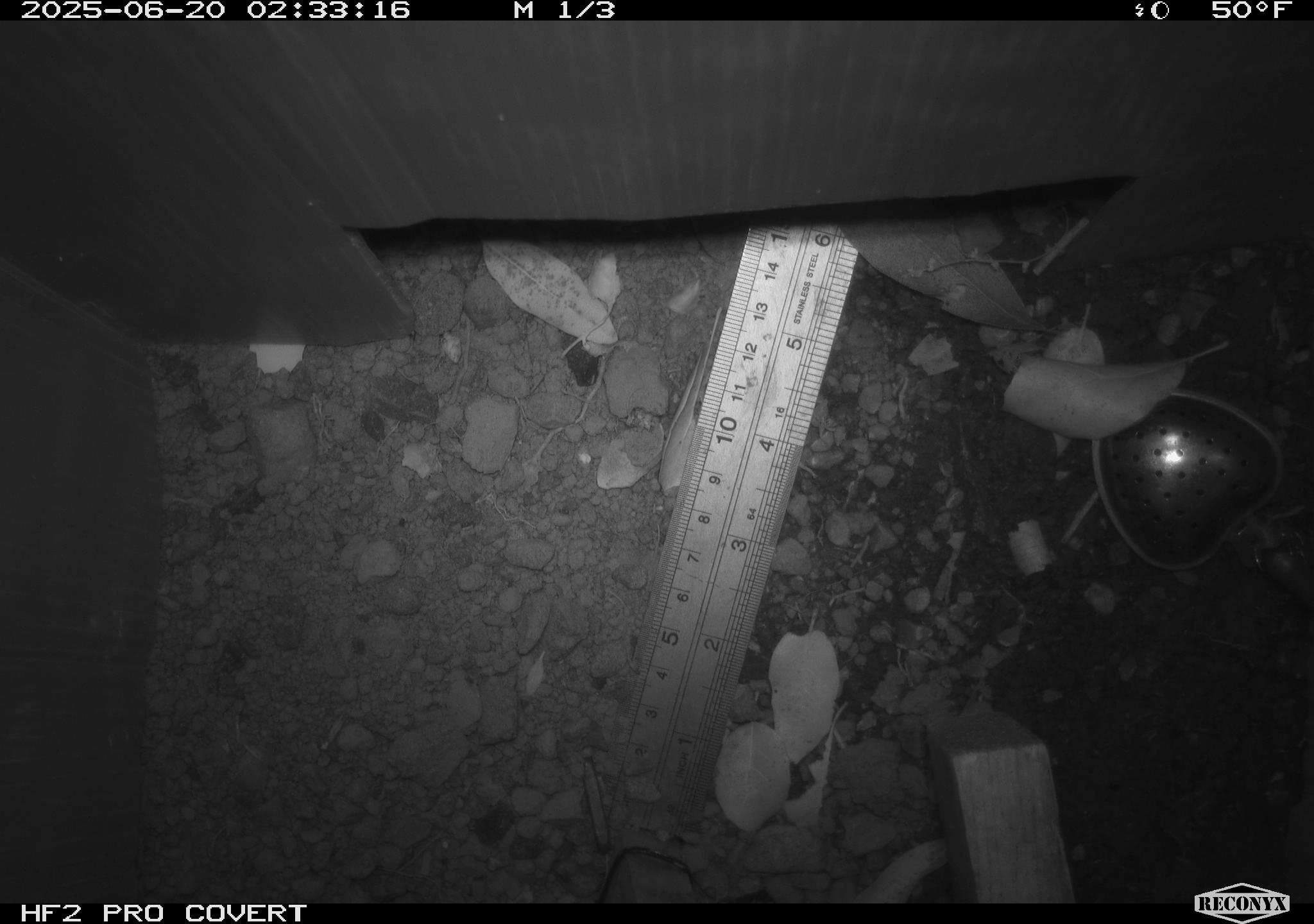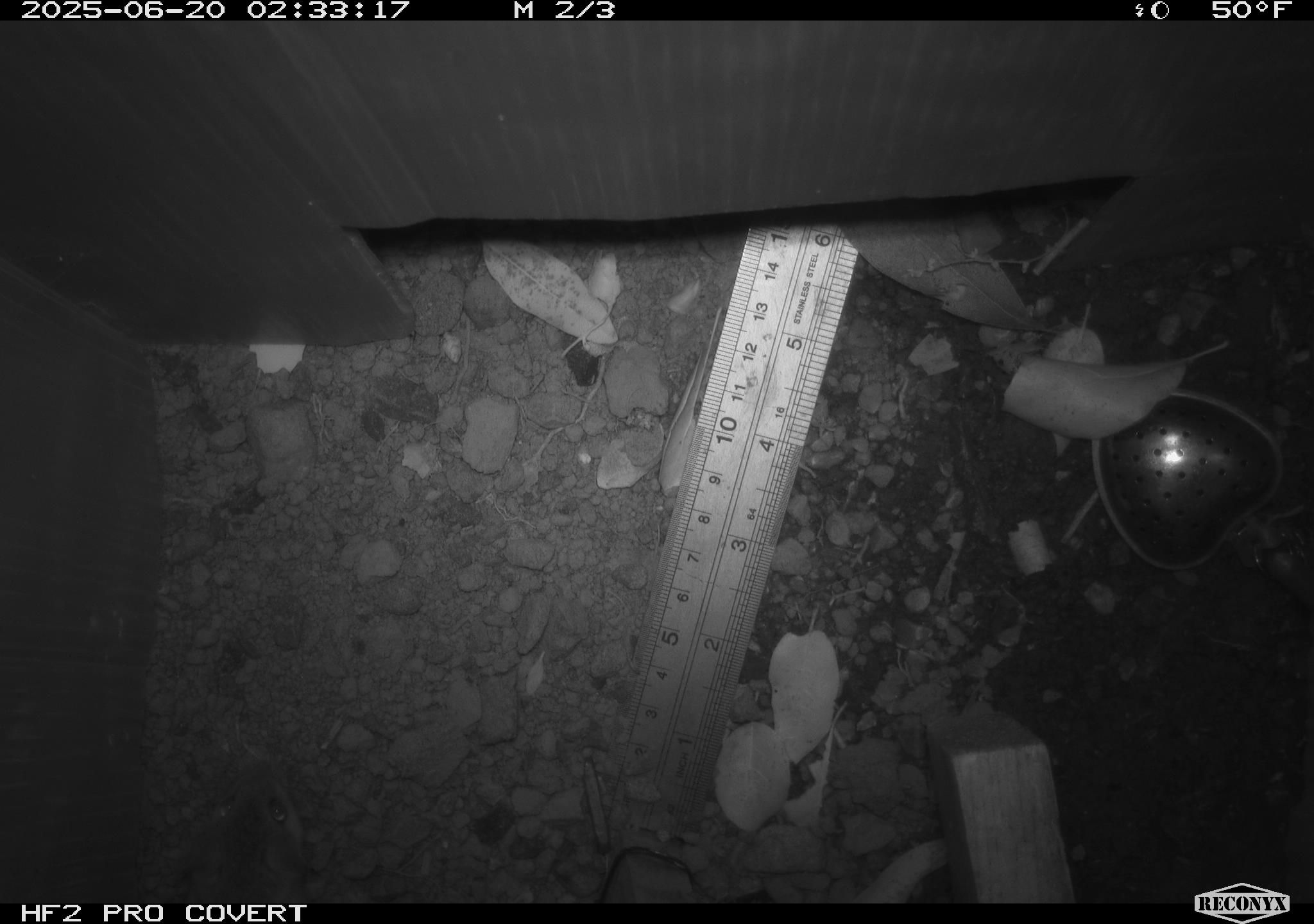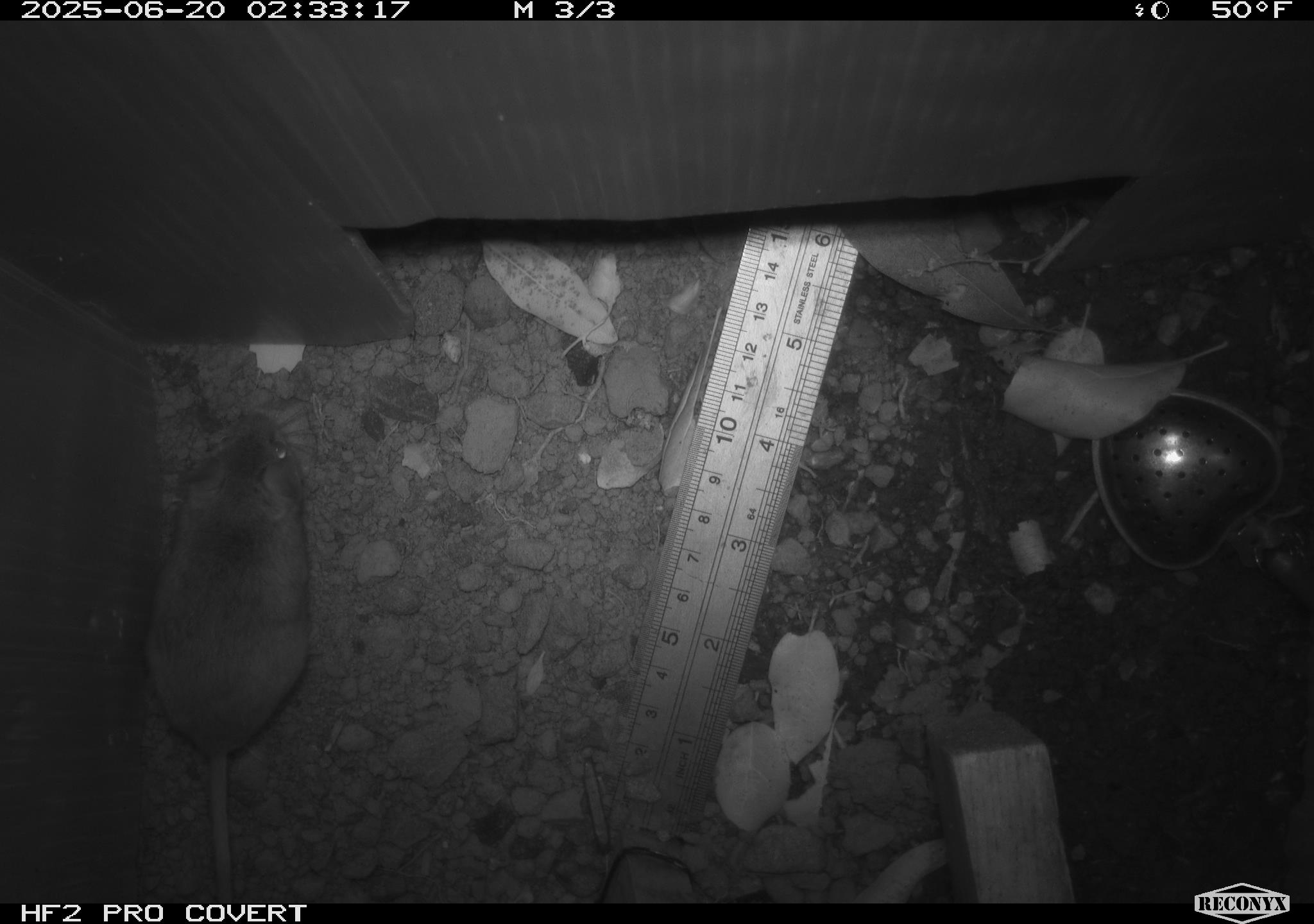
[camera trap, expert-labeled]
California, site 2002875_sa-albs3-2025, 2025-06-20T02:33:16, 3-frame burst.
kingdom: Animalia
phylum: Chordata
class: Mammalia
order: Rodentia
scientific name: Rodentia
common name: mouse species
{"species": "mouse species (Rodentia)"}